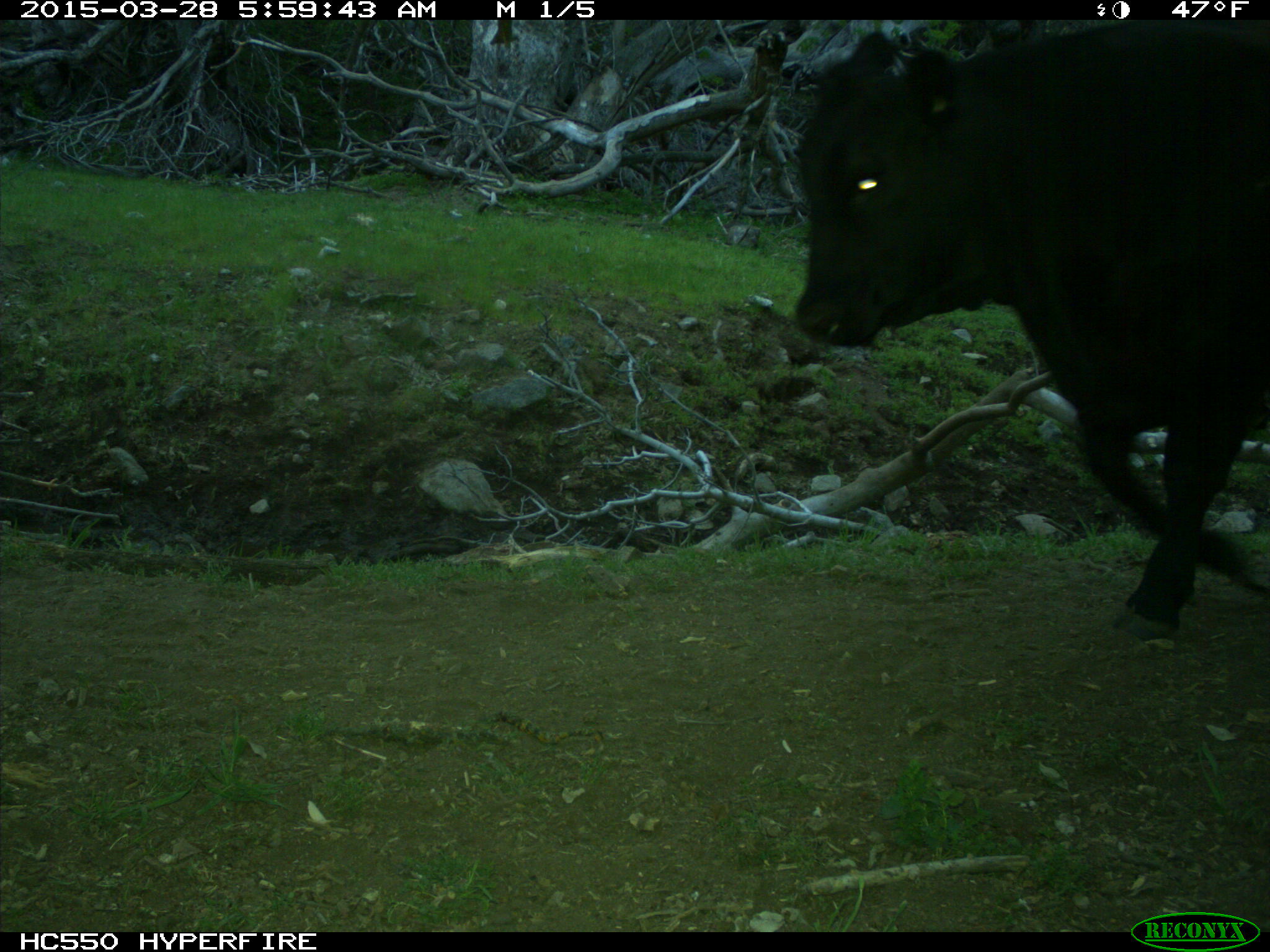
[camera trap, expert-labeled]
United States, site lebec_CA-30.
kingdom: Animalia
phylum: Chordata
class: Mammalia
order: Artiodactyla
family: Bovidae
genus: Bos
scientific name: Bos taurus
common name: domestic cow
Bos taurus (domestic cow).